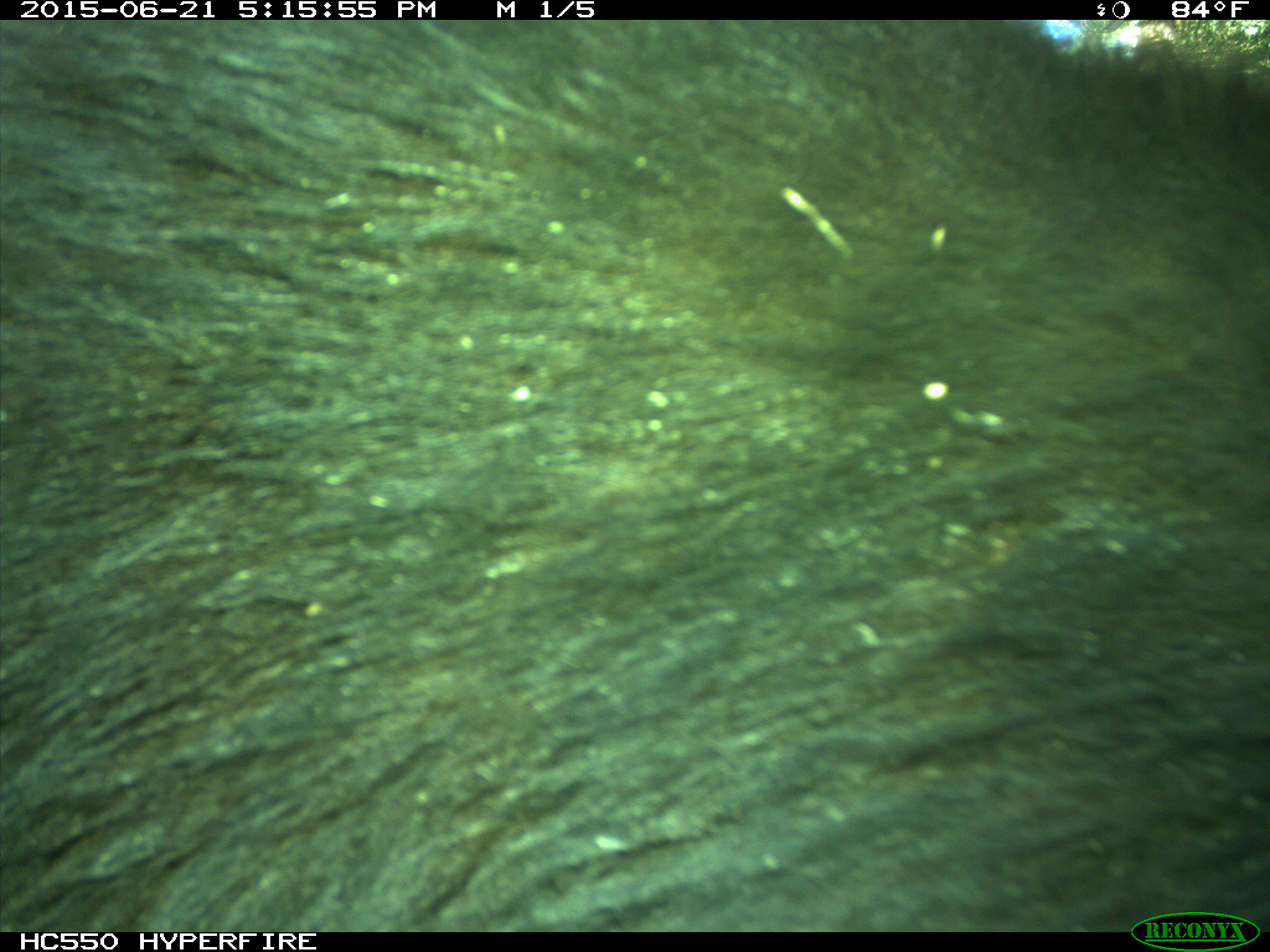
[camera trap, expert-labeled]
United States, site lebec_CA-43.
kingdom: Animalia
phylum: Chordata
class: Mammalia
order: Carnivora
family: Ursidae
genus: Ursus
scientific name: Ursus americanus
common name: american black bear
Ursus americanus (american black bear).